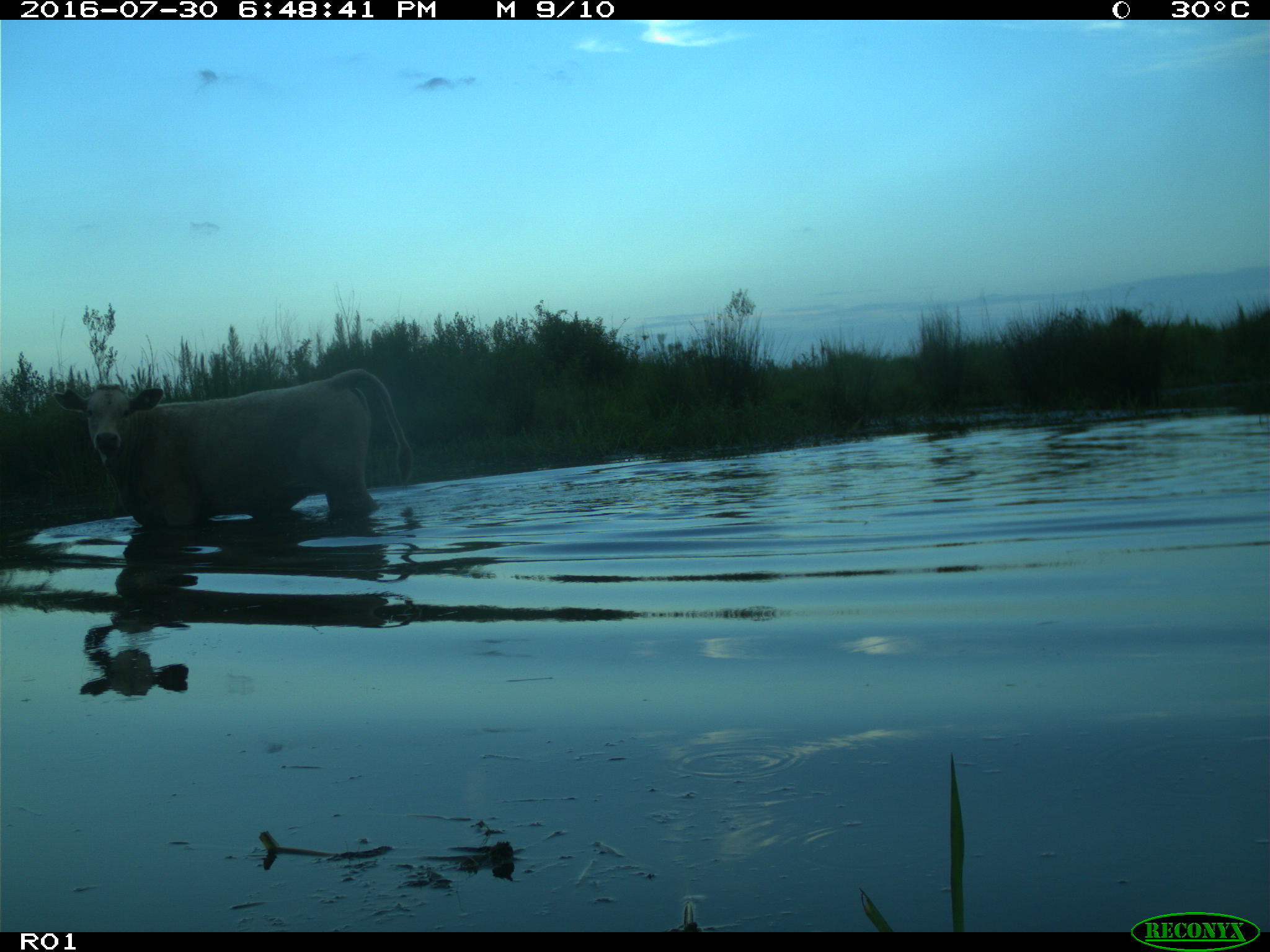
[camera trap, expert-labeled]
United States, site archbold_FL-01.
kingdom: Animalia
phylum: Chordata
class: Mammalia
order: Artiodactyla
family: Bovidae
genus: Bos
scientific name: Bos taurus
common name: domestic cow